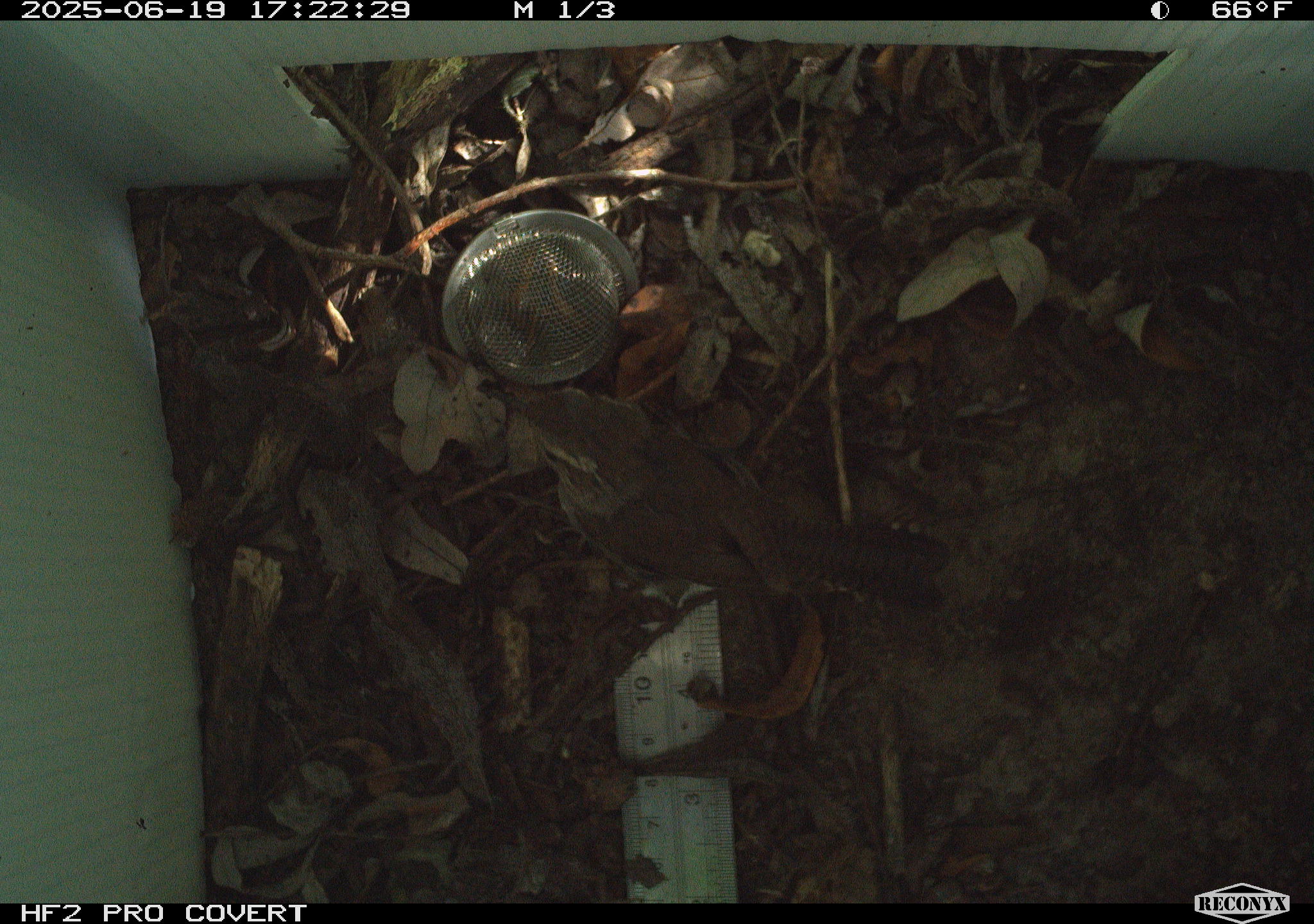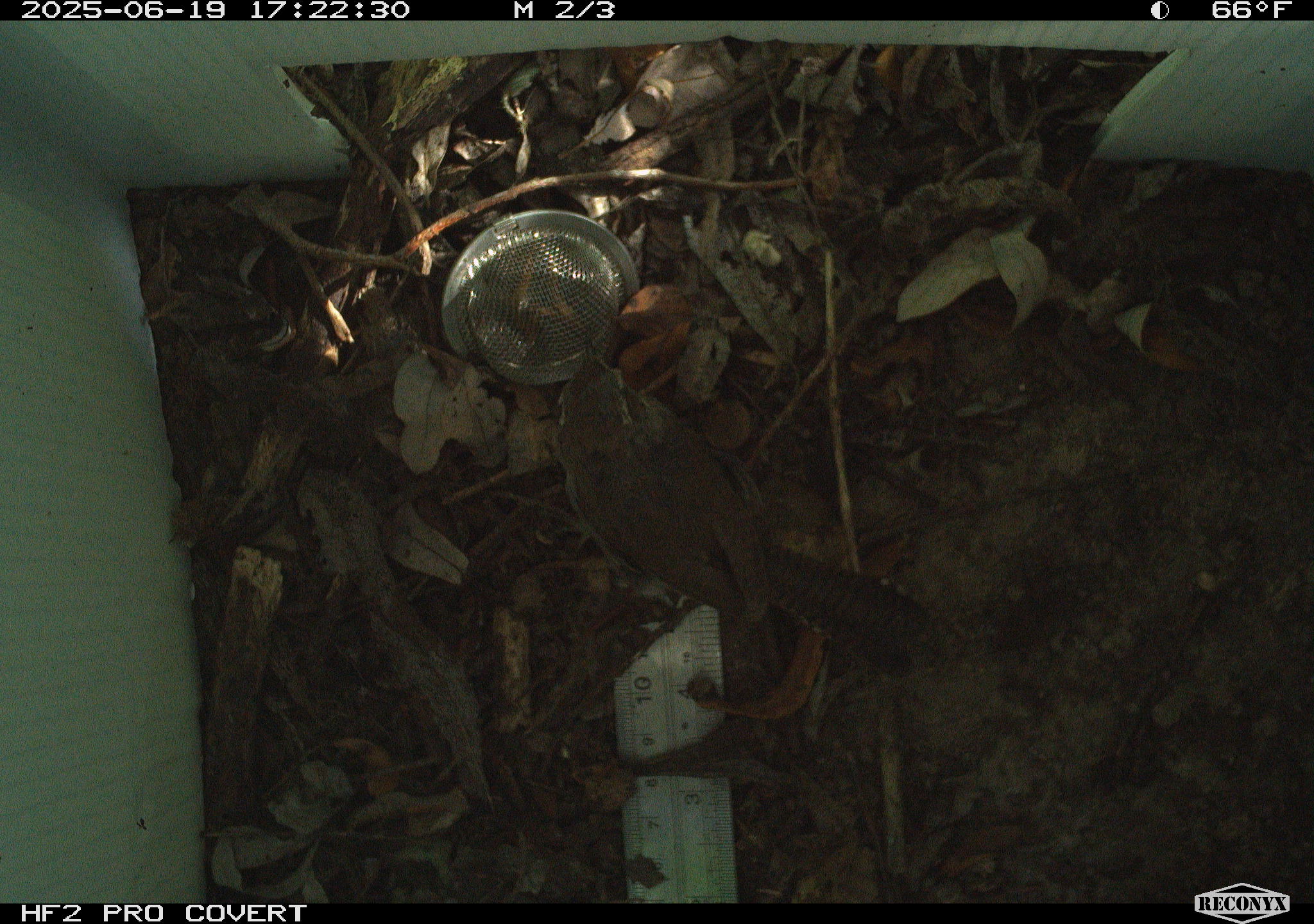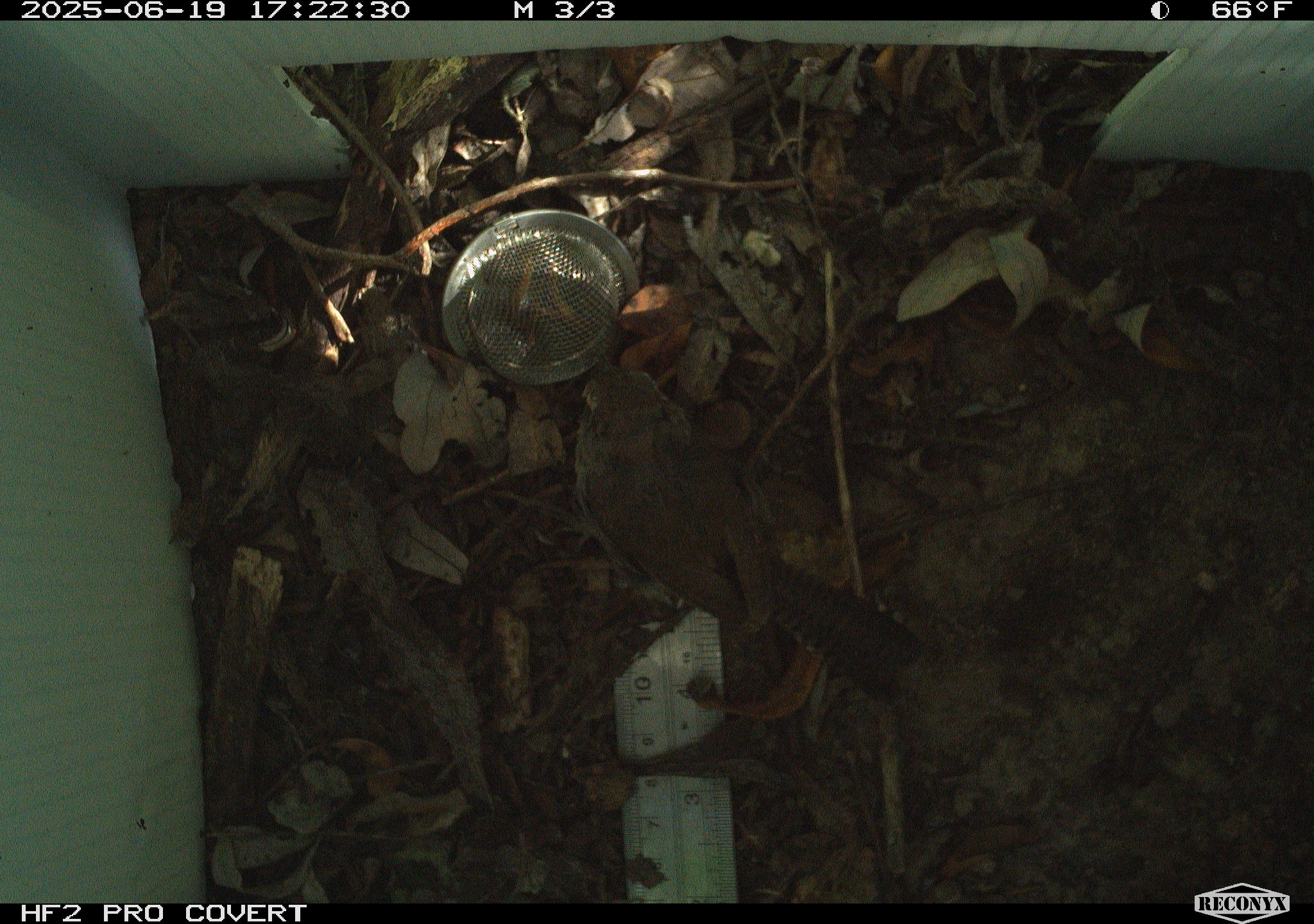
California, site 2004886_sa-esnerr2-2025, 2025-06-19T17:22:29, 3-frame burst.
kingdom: Animalia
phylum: Chordata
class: Aves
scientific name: Aves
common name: bird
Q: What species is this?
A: Bird (Aves).